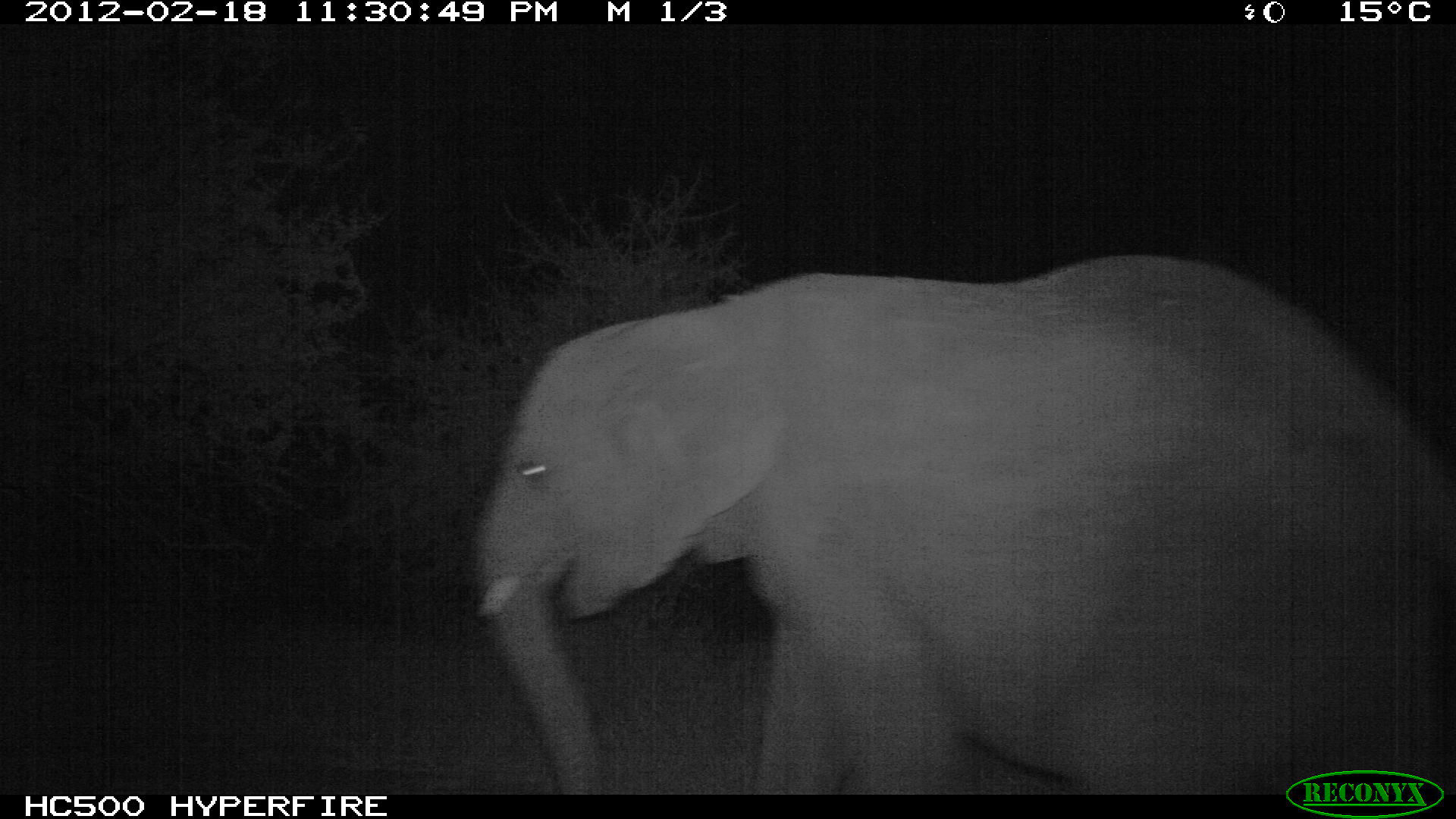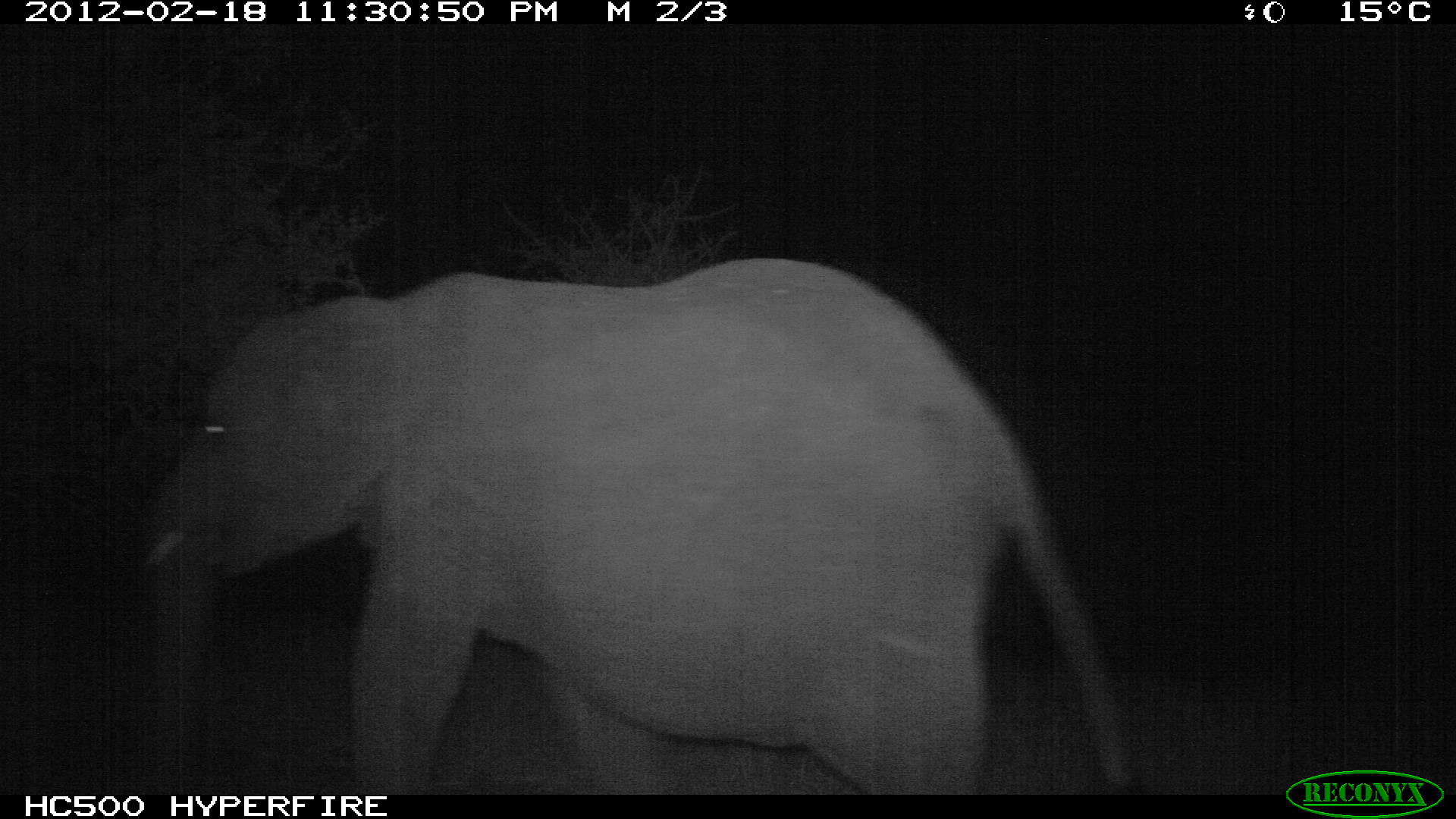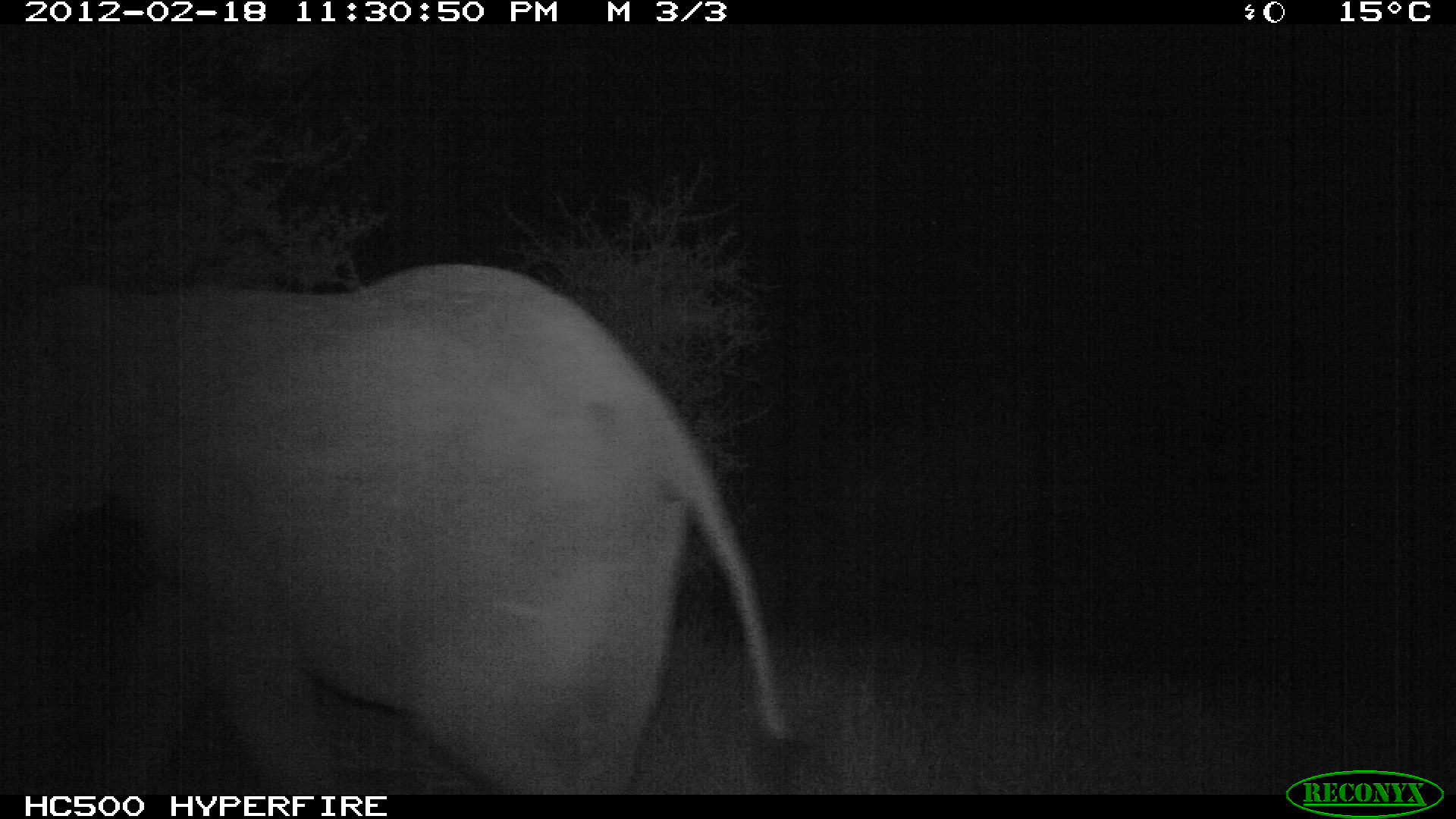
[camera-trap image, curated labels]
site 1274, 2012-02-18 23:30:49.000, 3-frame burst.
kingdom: Animalia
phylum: Chordata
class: Mammalia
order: Proboscidea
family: Elephantidae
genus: Loxodonta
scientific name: Loxodonta africana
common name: african bush elephant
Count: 1.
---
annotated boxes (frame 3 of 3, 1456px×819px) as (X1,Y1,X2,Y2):
loxodonta africana: (1,260,800,794)